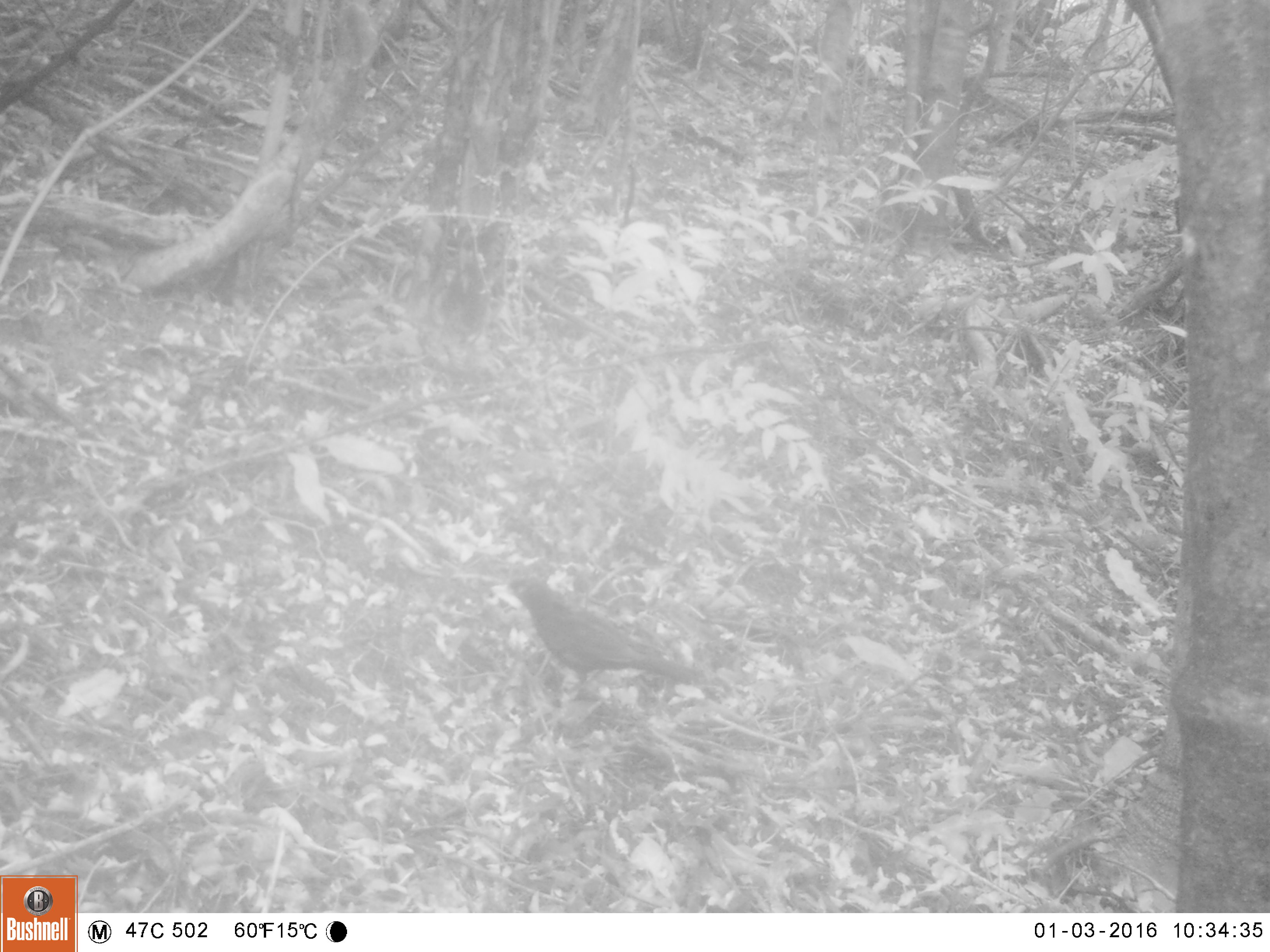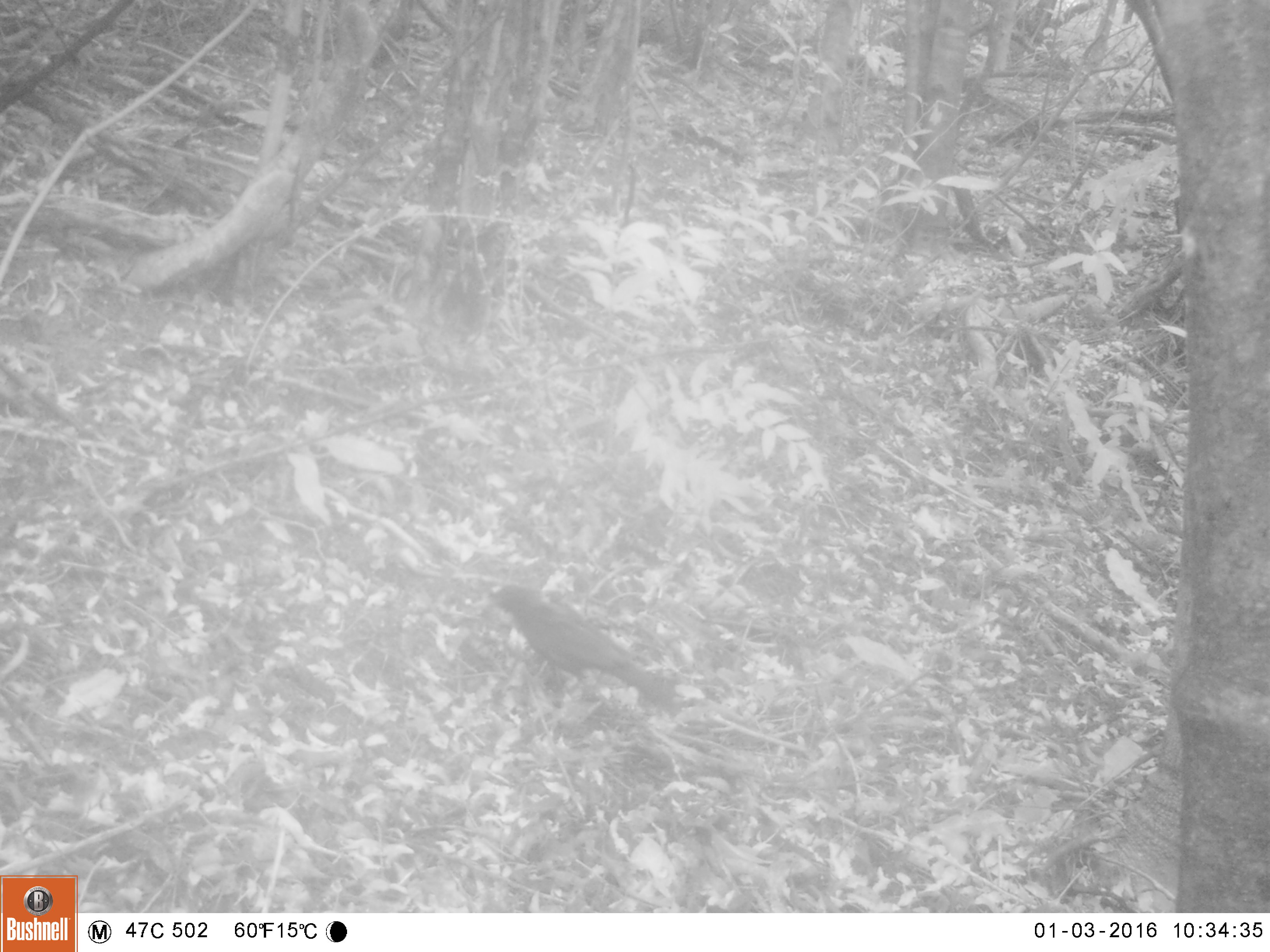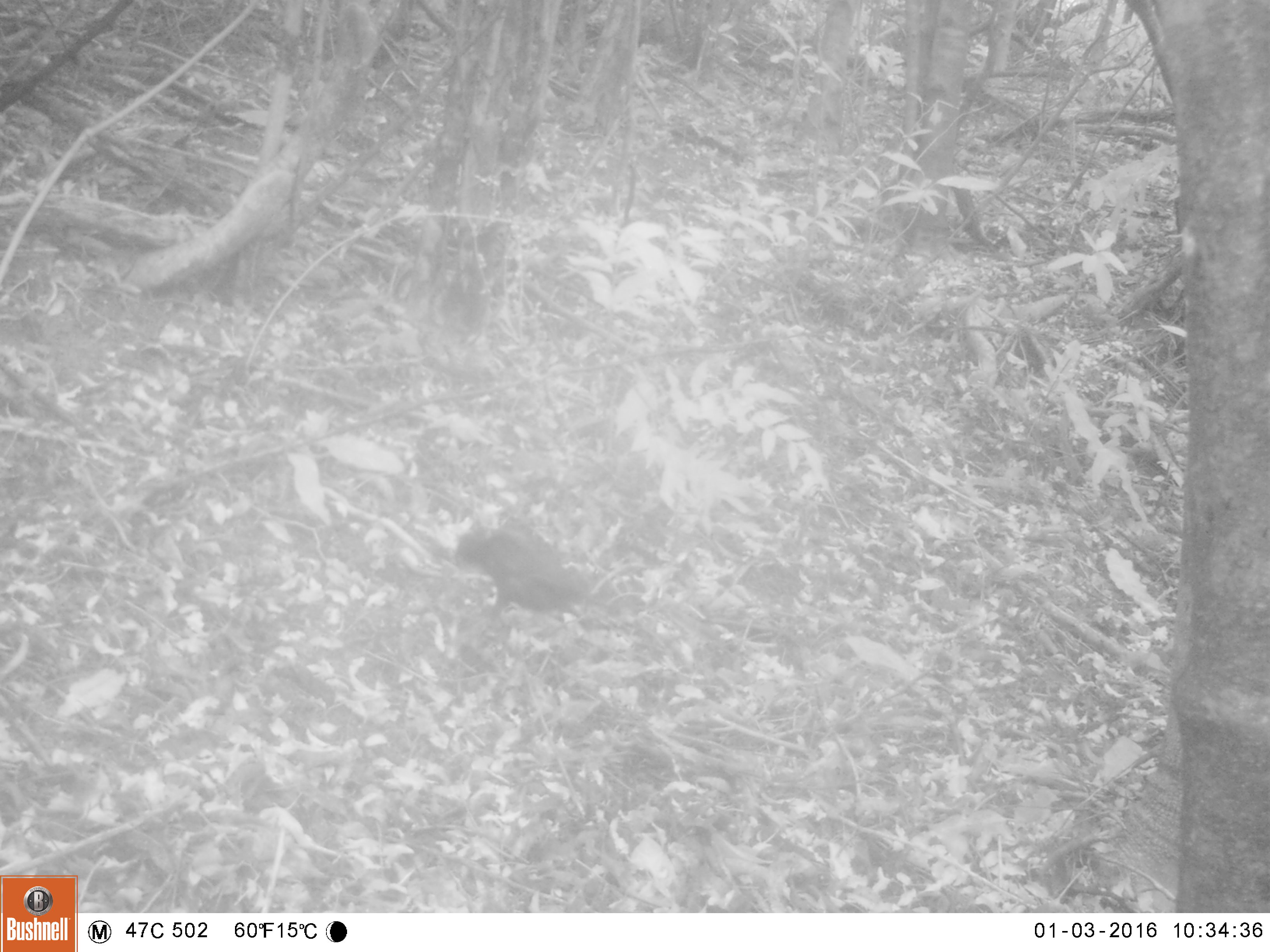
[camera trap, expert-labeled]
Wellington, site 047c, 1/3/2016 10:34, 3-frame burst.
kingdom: Animalia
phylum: Chordata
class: Aves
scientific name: Aves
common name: bird